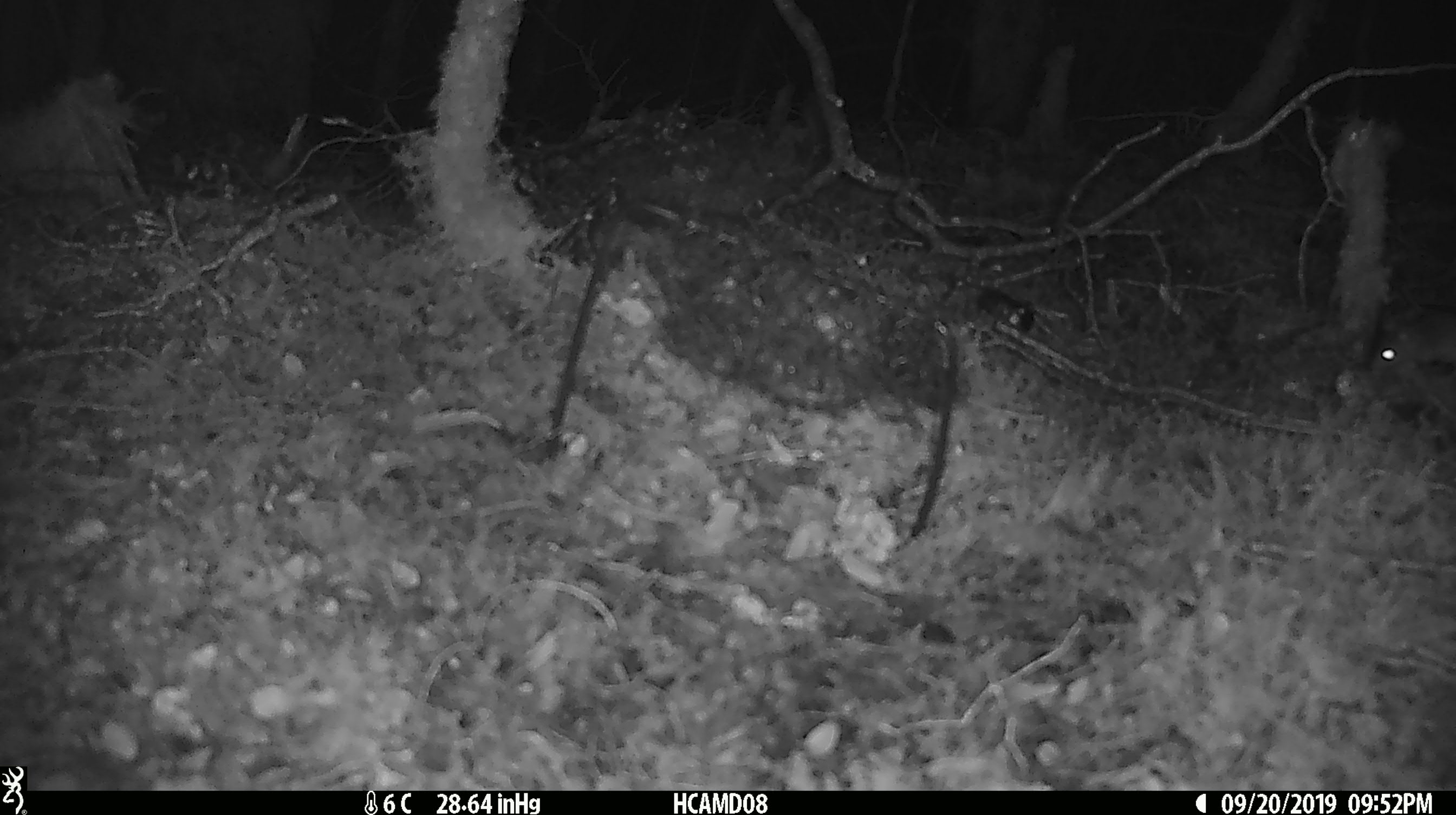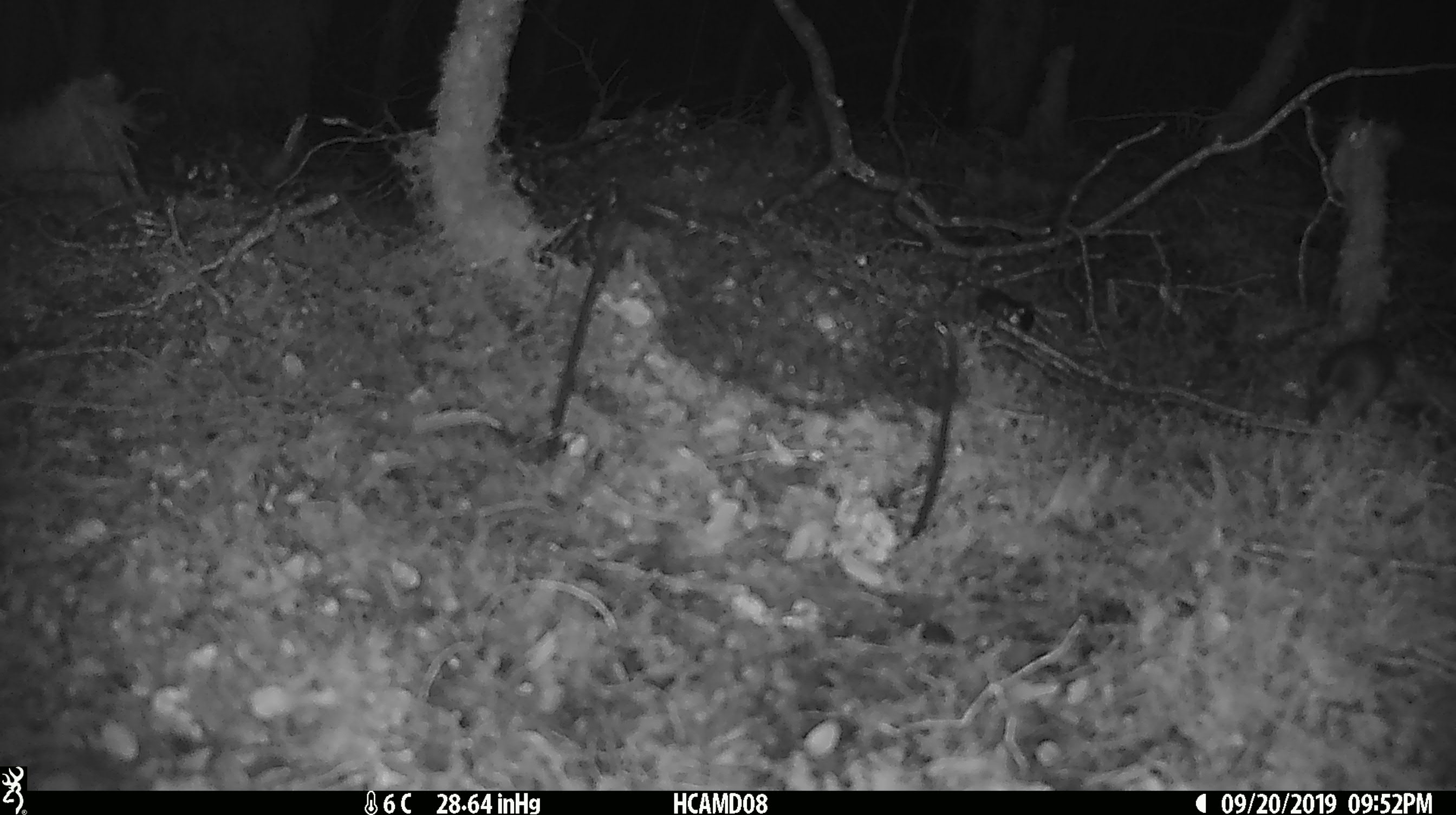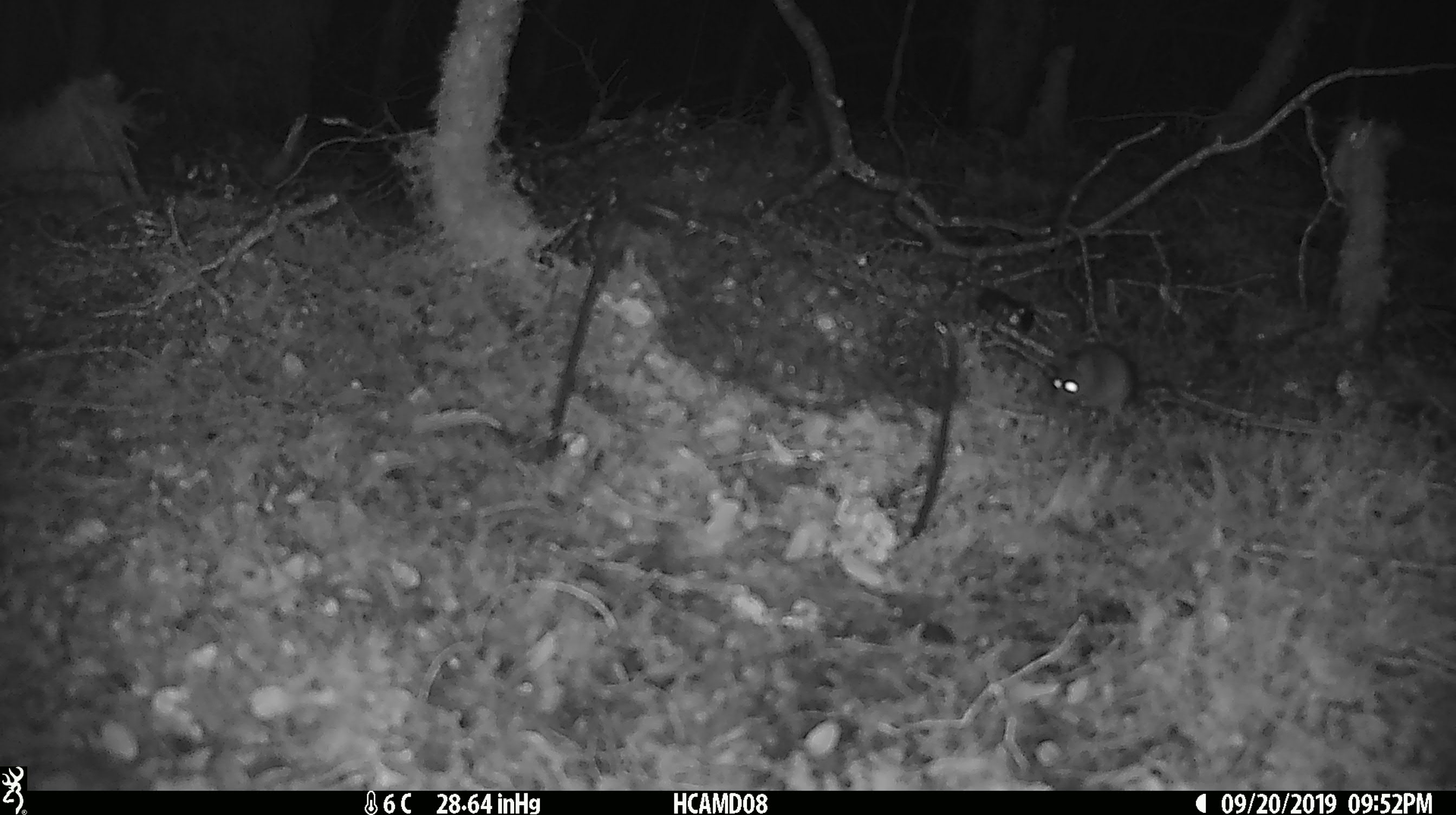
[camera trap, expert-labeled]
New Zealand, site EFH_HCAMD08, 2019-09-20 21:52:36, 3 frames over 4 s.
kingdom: Animalia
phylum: Chordata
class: Mammalia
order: Rodentia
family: Muridae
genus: Mus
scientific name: Mus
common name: mouse